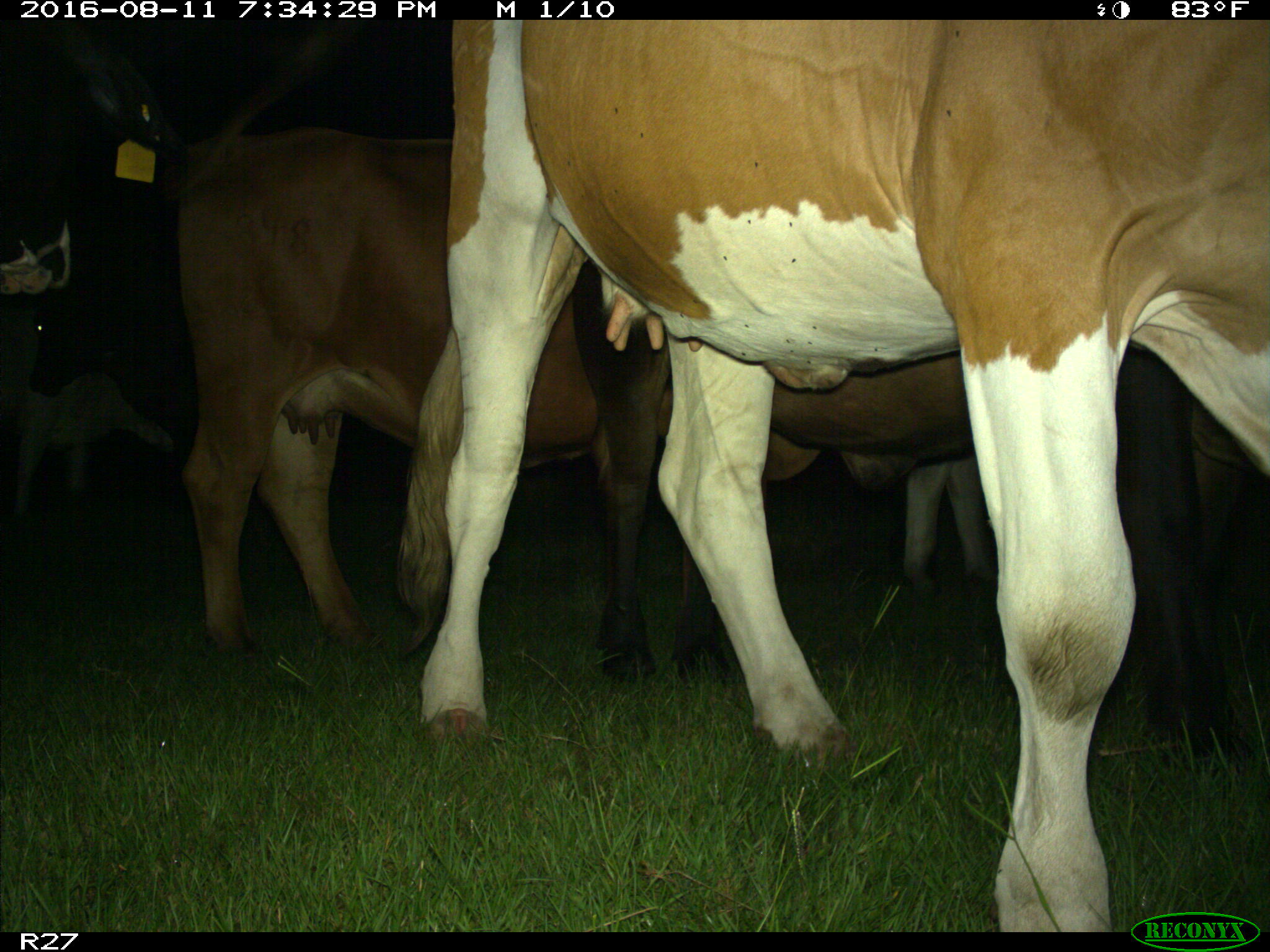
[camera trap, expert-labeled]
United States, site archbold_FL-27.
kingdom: Animalia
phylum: Chordata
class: Mammalia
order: Artiodactyla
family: Bovidae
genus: Bos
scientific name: Bos taurus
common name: domestic cow